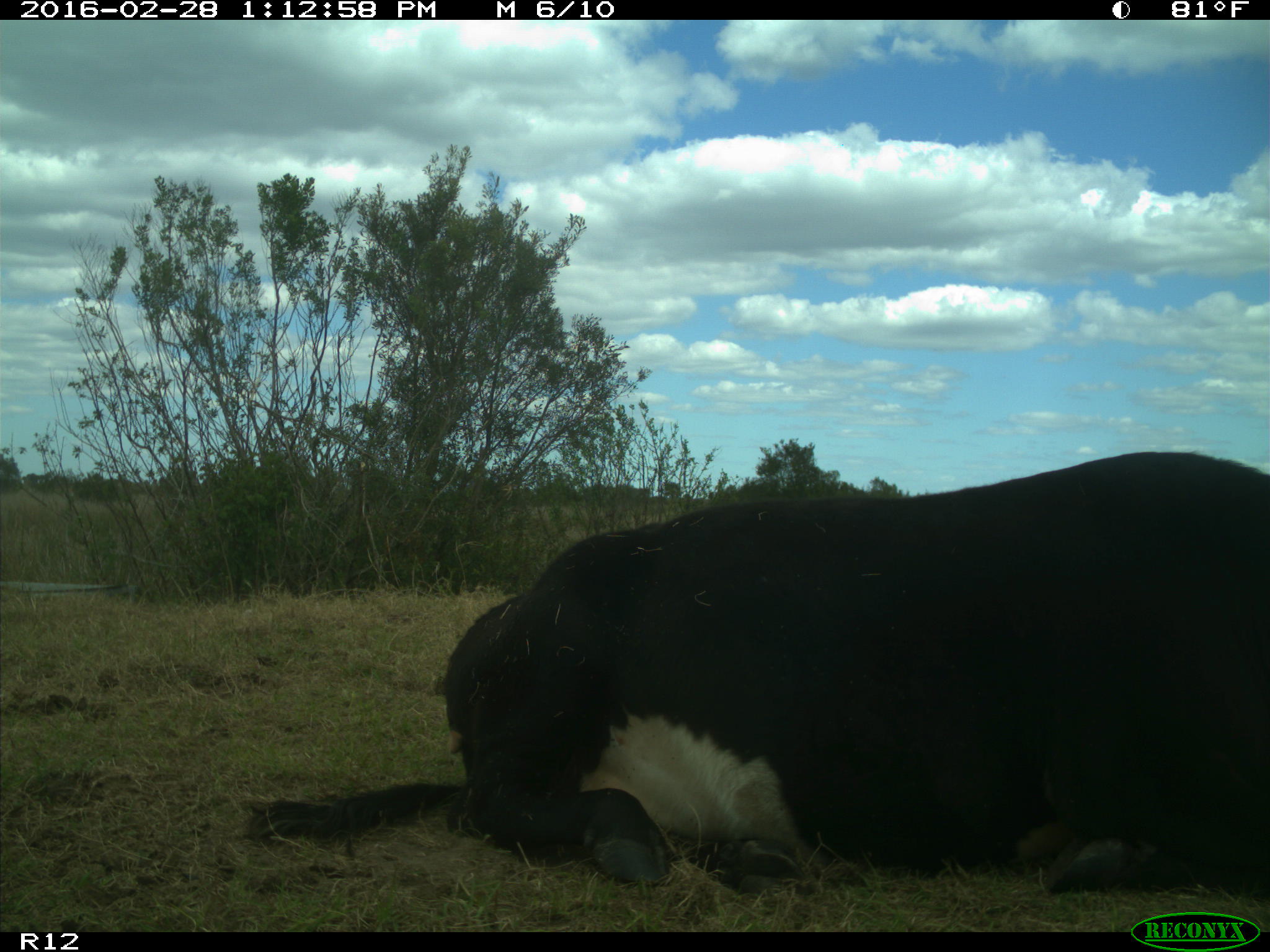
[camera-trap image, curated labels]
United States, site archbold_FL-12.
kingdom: Animalia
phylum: Chordata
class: Mammalia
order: Artiodactyla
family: Bovidae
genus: Bos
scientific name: Bos taurus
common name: domestic cow